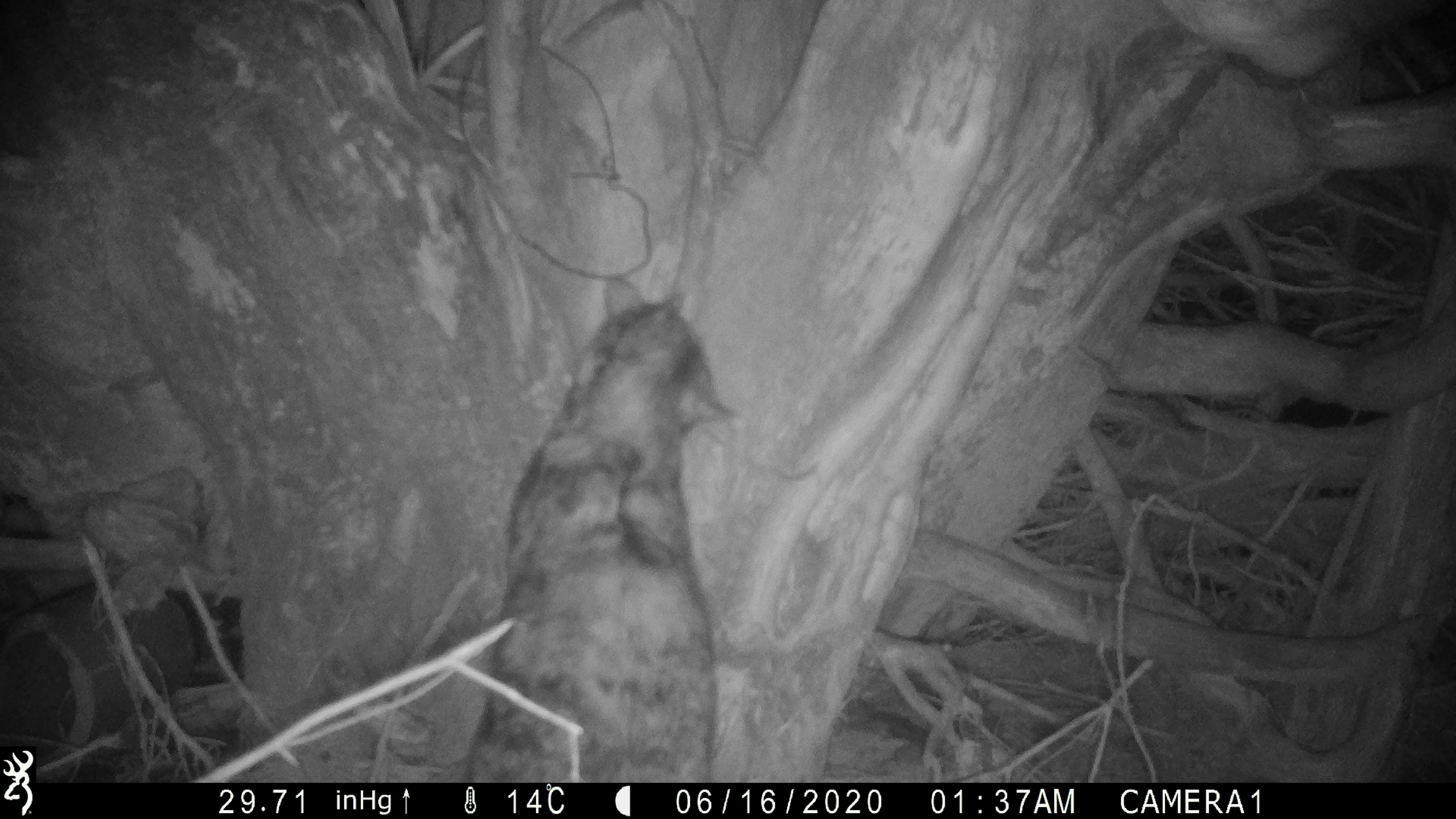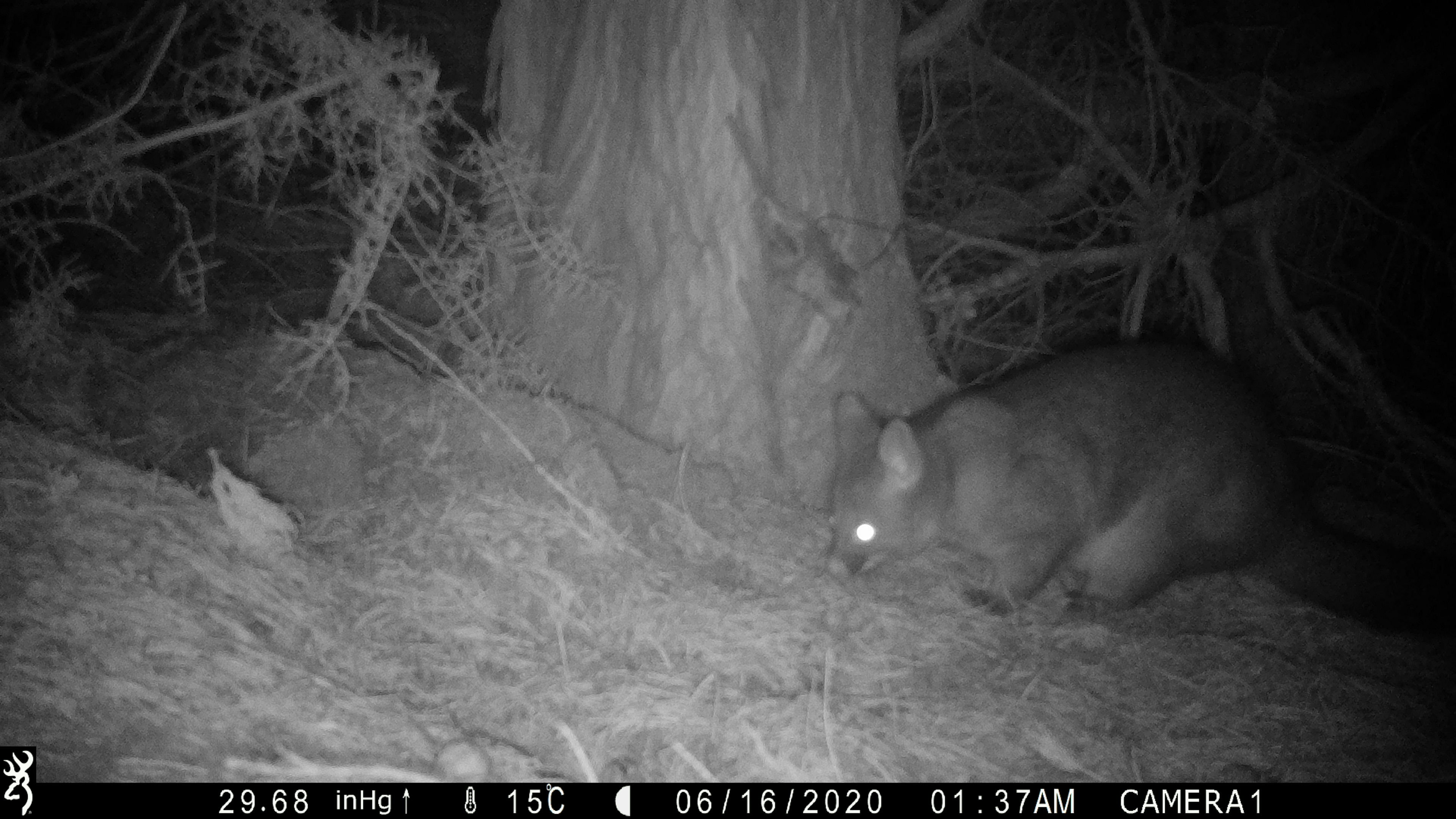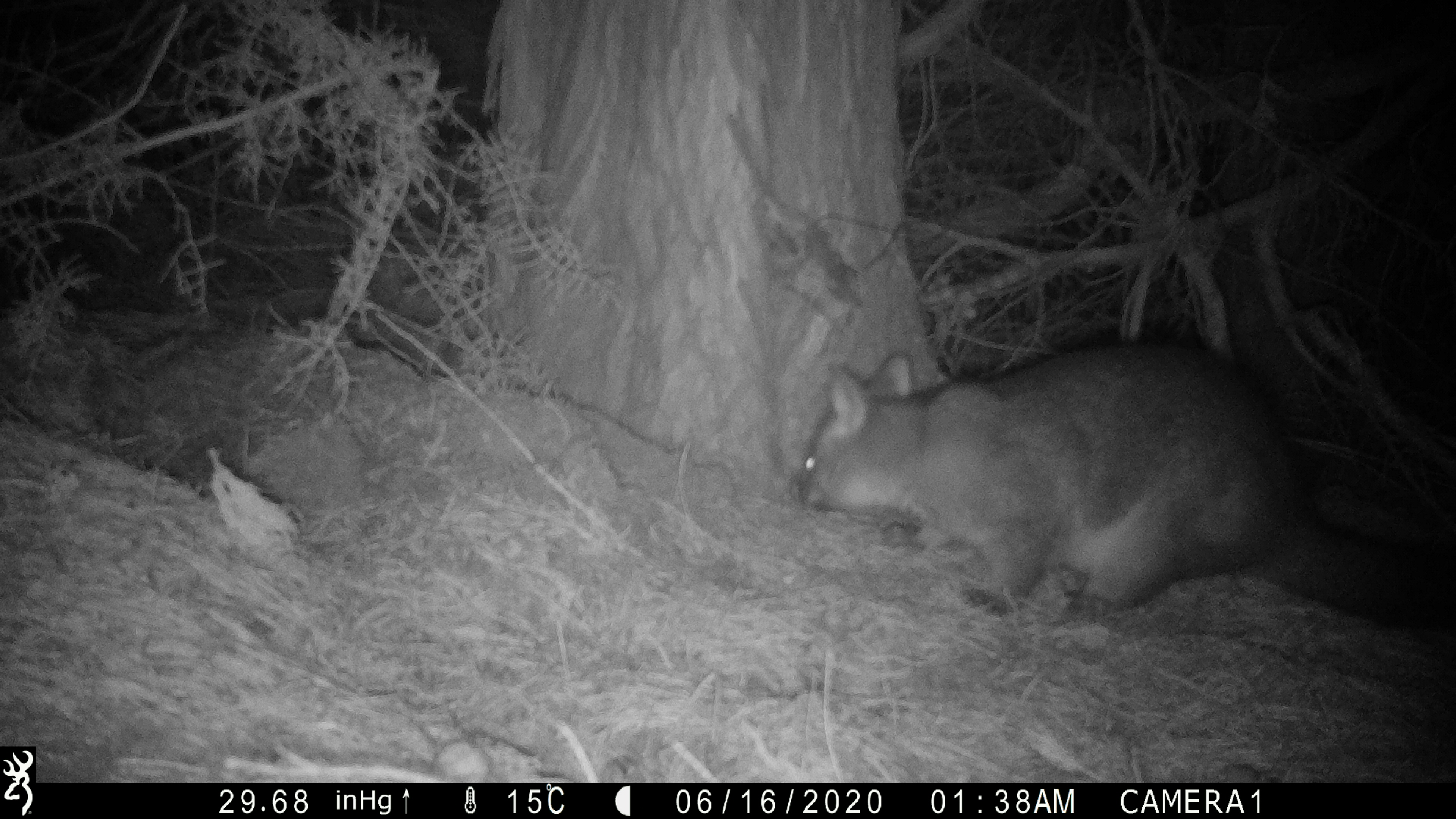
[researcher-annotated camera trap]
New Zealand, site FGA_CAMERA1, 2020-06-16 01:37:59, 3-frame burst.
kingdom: Animalia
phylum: Chordata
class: Mammalia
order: Carnivora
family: Felidae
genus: Felis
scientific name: Felis catus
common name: domestic cat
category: cat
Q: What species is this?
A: Cat (domestic cat) (Felis catus).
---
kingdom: Animalia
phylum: Chordata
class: Mammalia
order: Diprotodontia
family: Phalangeridae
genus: Trichosurus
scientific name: Trichosurus vulpecula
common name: common brushtail possum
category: possum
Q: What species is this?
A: Possum (common brushtail possum) (Trichosurus vulpecula).